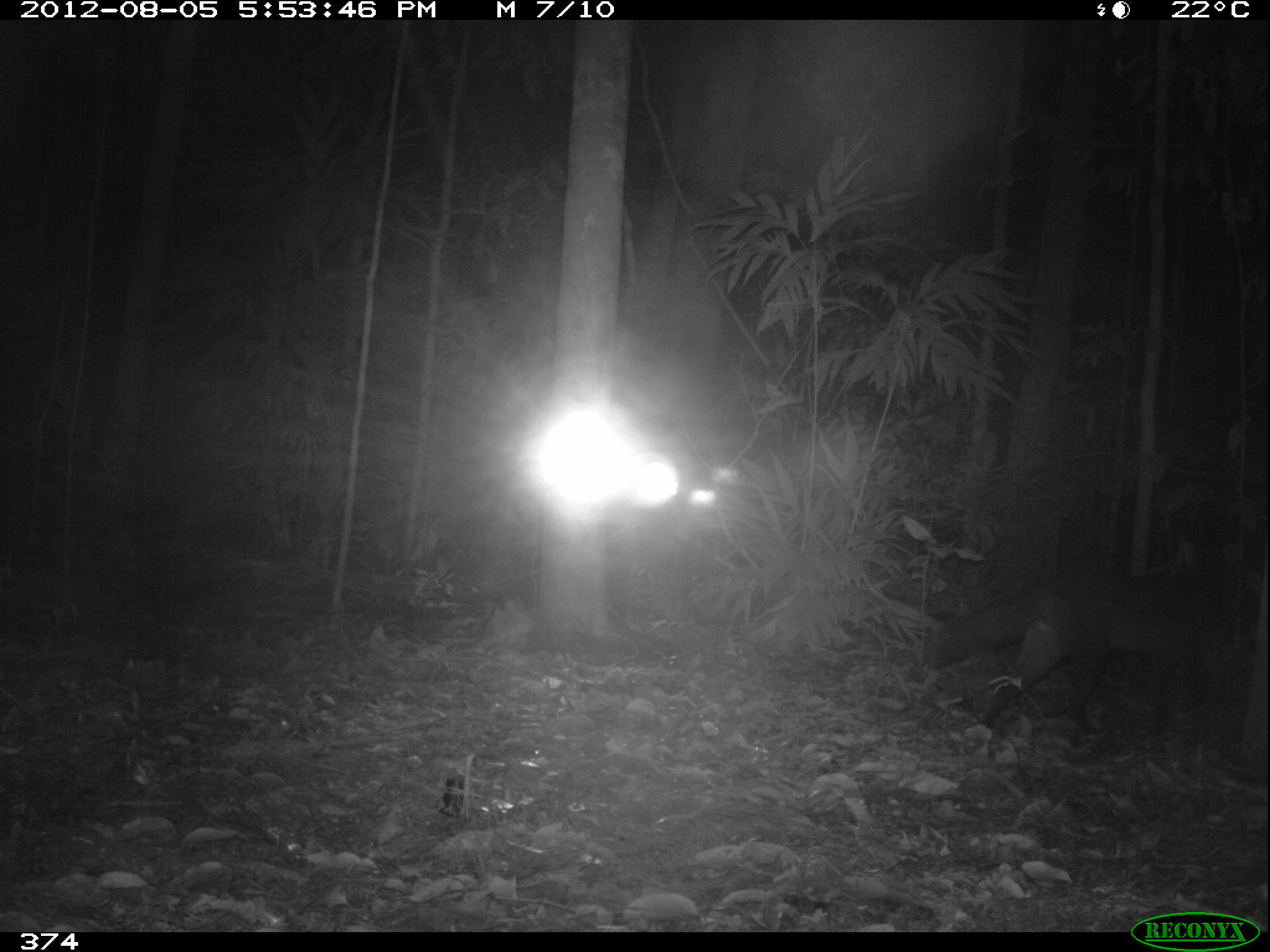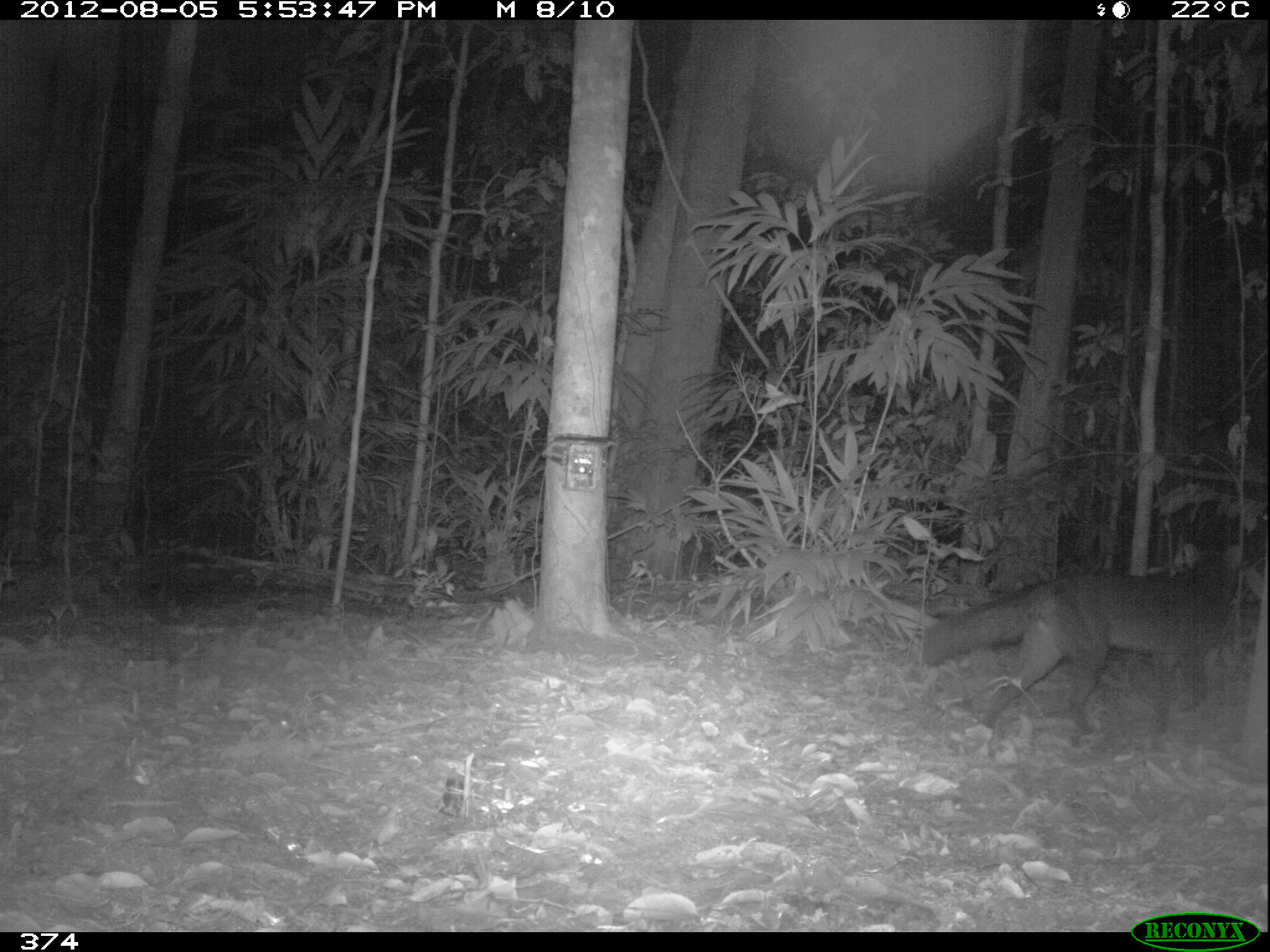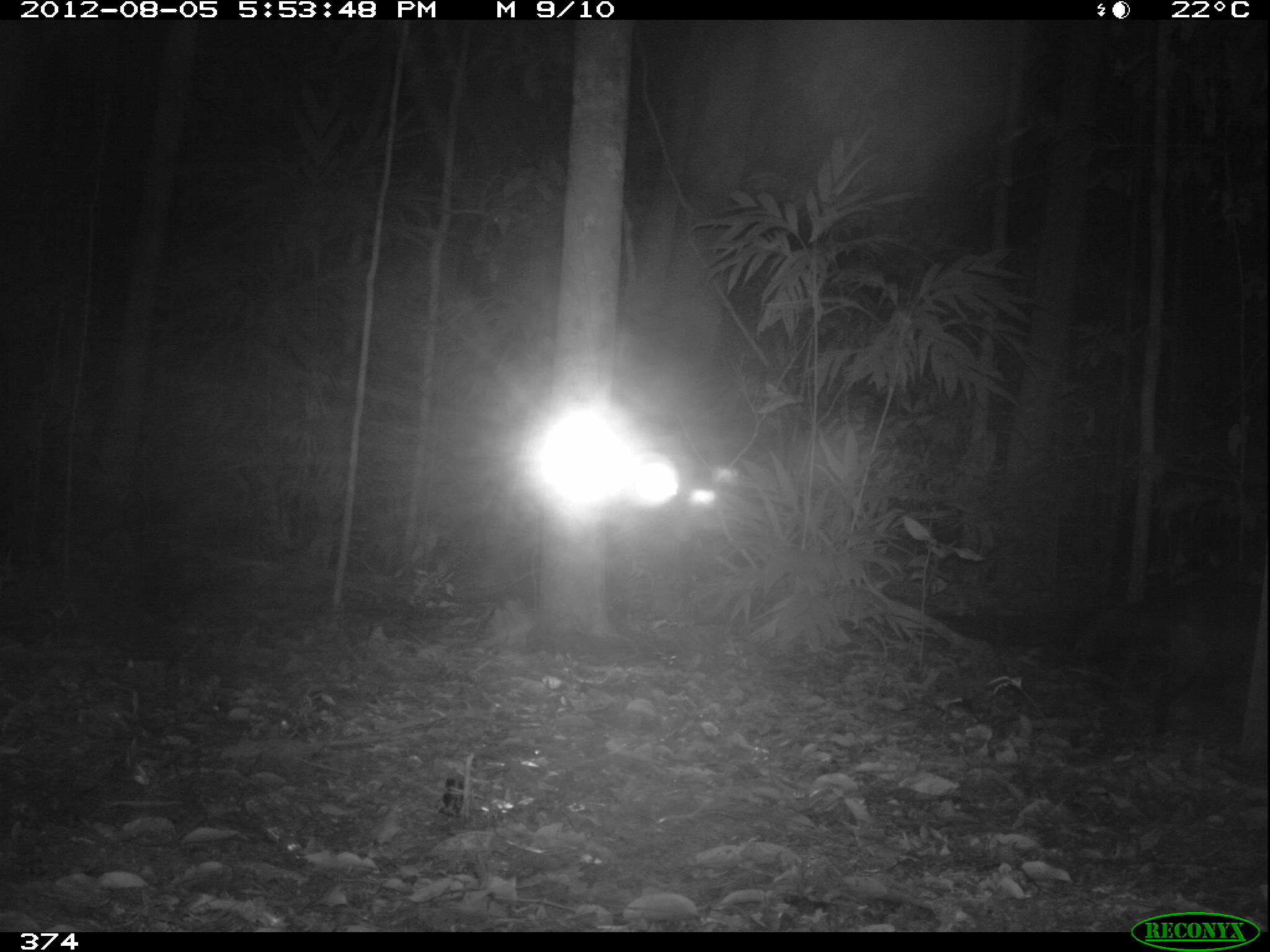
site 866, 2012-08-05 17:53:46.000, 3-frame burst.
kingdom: Animalia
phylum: Chordata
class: Mammalia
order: Carnivora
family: Canidae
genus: Atelocynus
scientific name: Atelocynus microtis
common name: short-eared dog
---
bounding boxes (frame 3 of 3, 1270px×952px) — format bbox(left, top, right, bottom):
atelocynus microtis: bbox(1068, 579, 1259, 753)